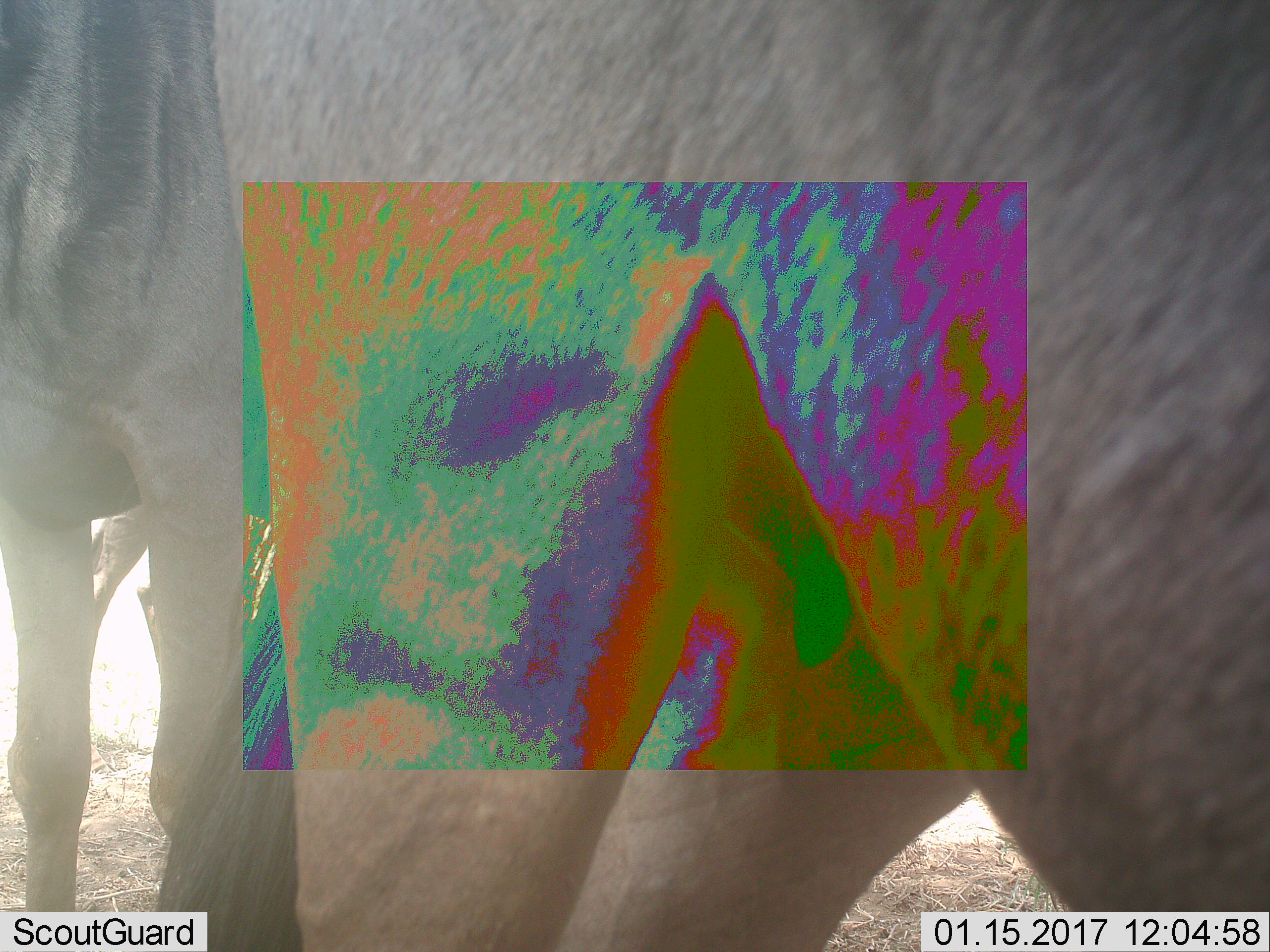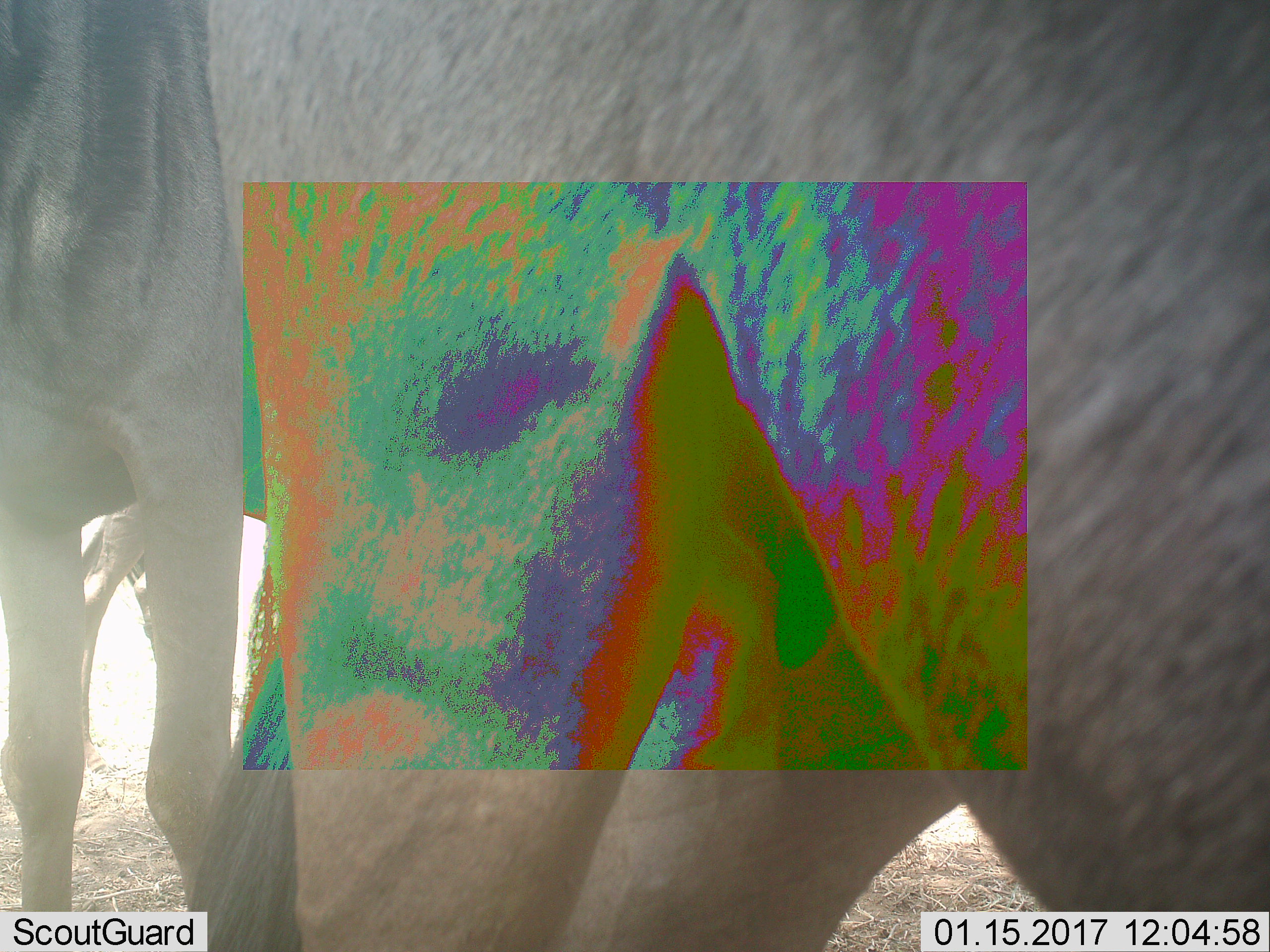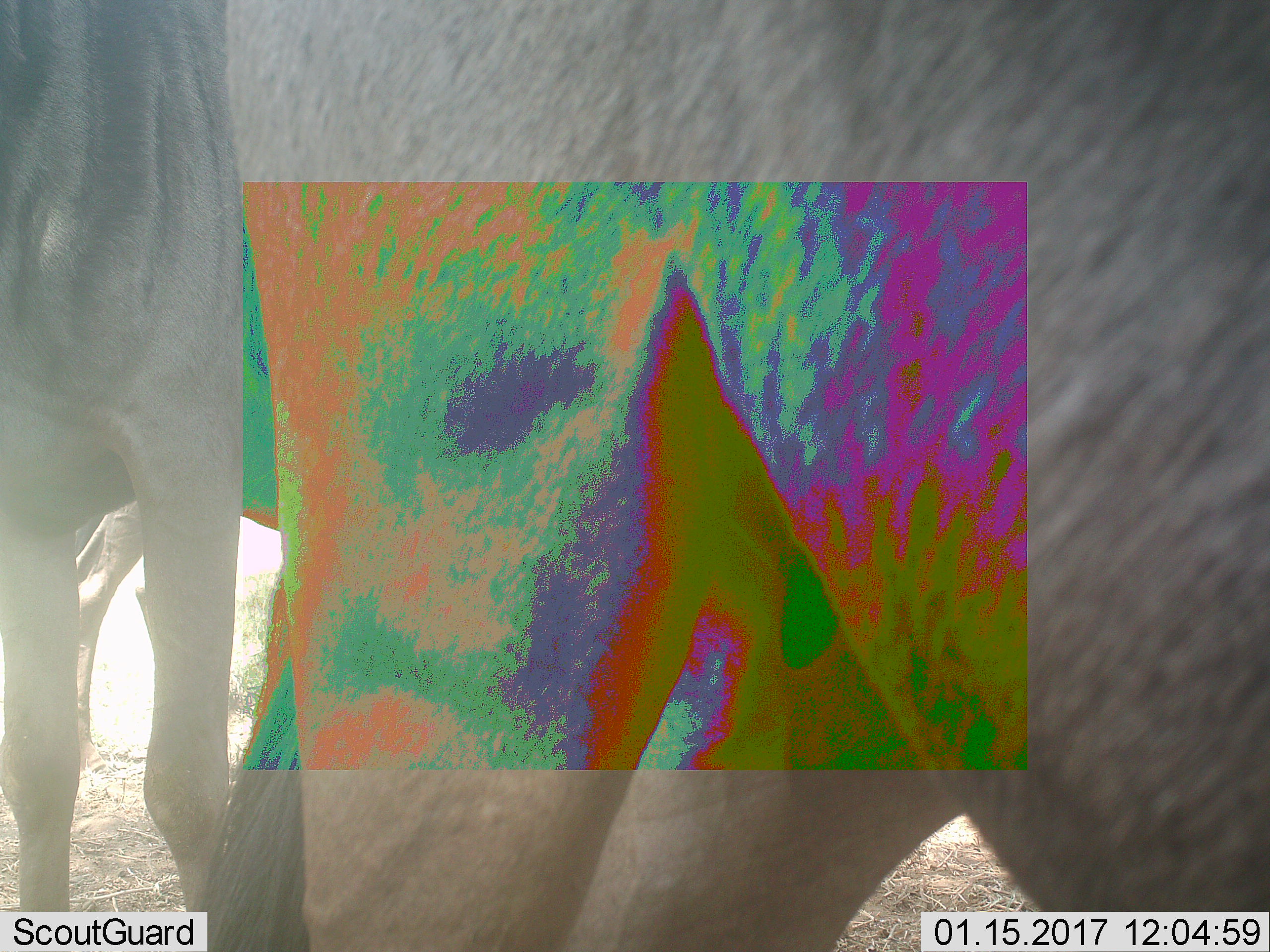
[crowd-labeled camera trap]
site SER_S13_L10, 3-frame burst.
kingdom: Animalia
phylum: Chordata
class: Mammalia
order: Artiodactyla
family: Bovidae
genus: Connochaetes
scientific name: Connochaetes taurinus taurinus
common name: blue wildebeest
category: wildebeestblue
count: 3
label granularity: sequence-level